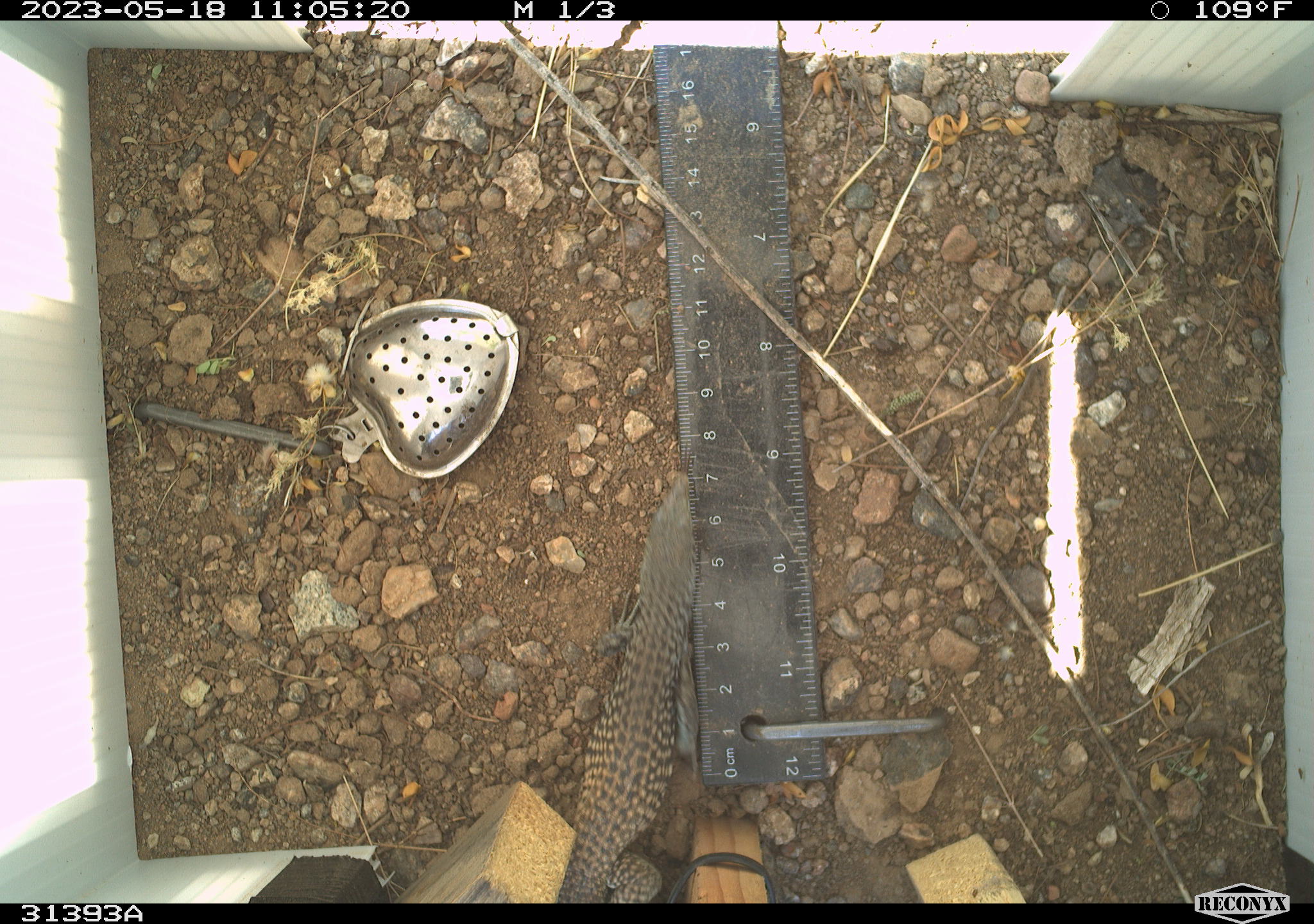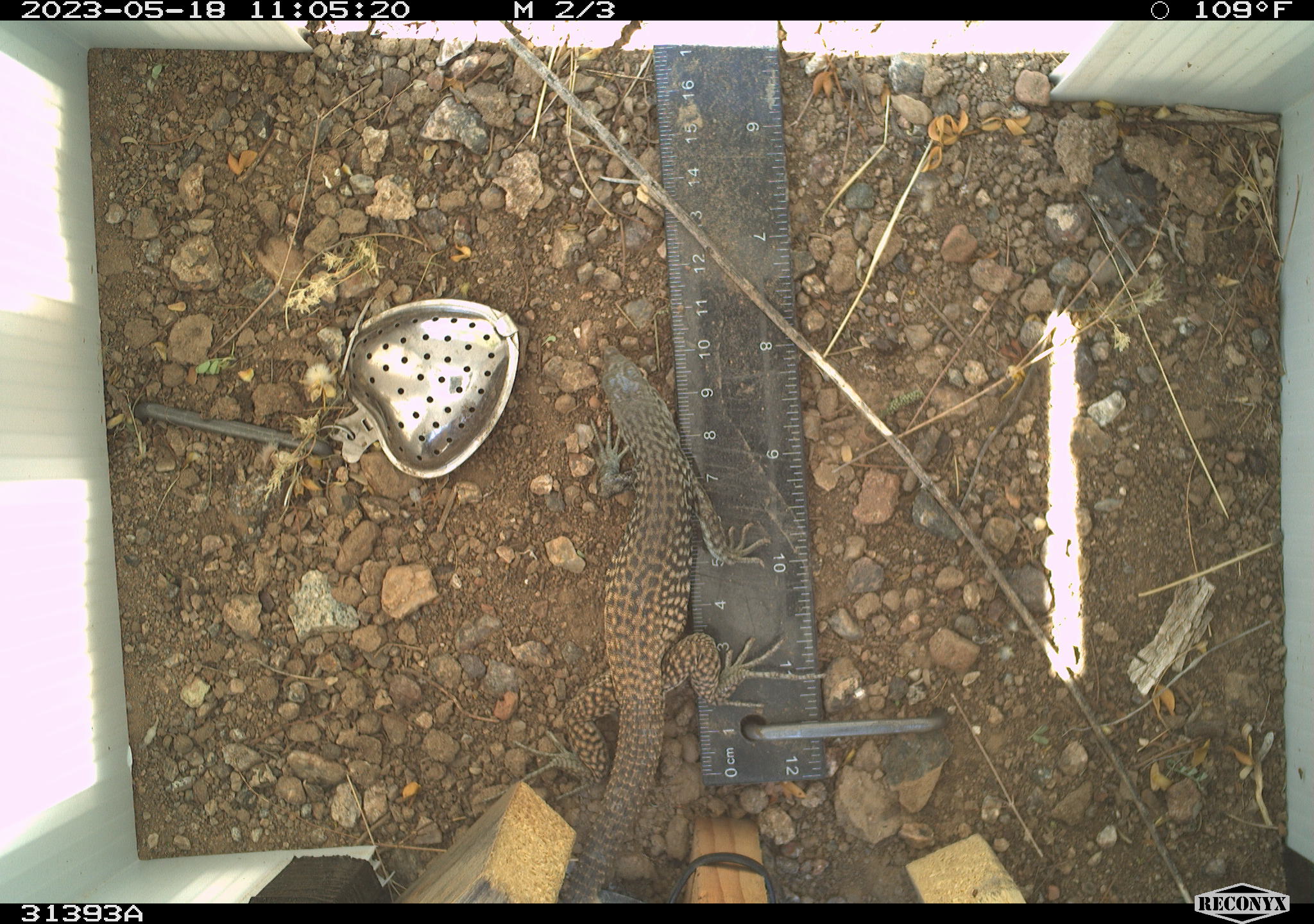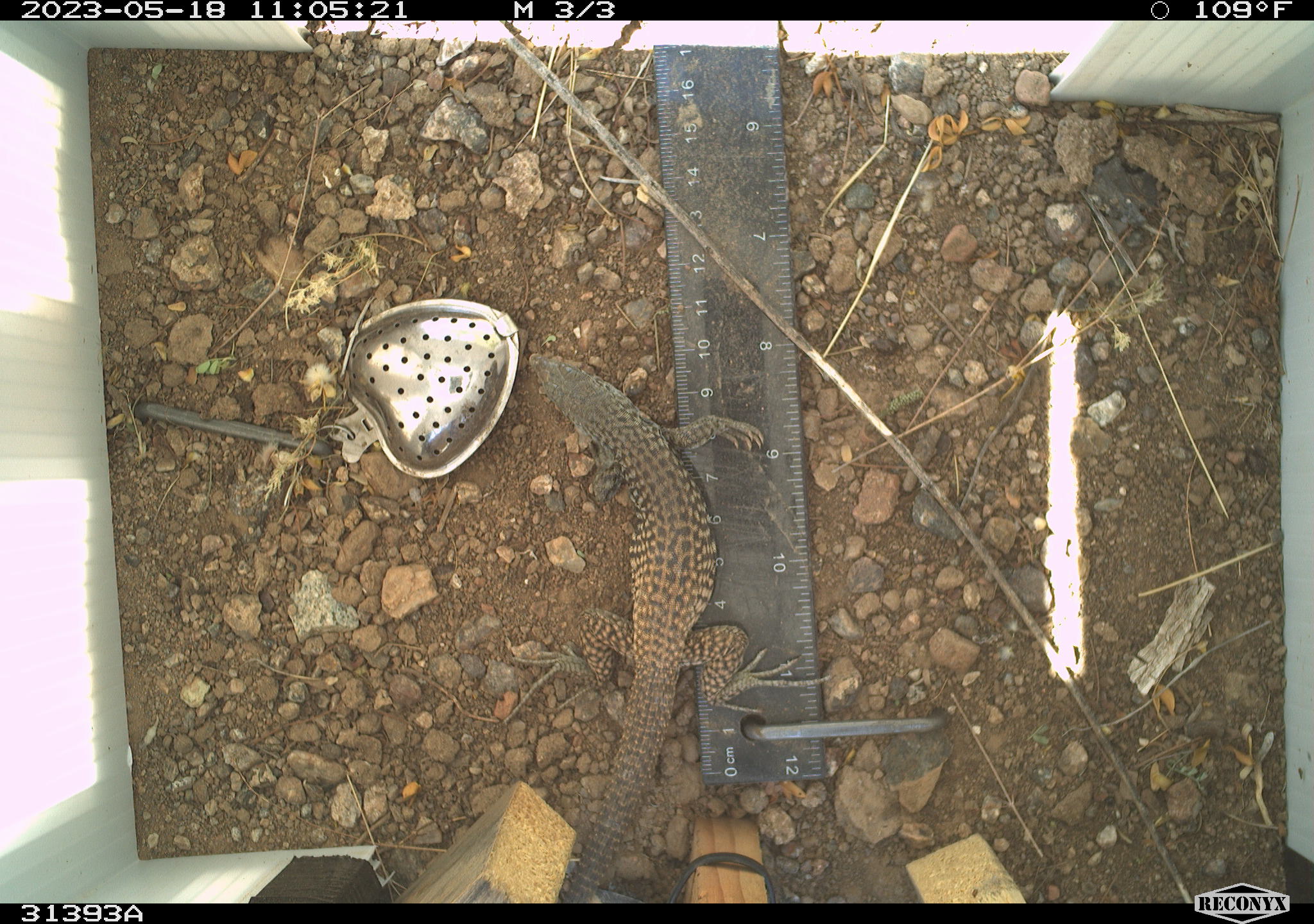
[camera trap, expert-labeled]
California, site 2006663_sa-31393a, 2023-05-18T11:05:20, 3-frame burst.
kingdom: Animalia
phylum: Chordata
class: Reptilia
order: Squamata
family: Teiidae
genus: Aspidoscelis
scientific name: Aspidoscelis tigris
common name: western whiptail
Western whiptail (Aspidoscelis tigris).